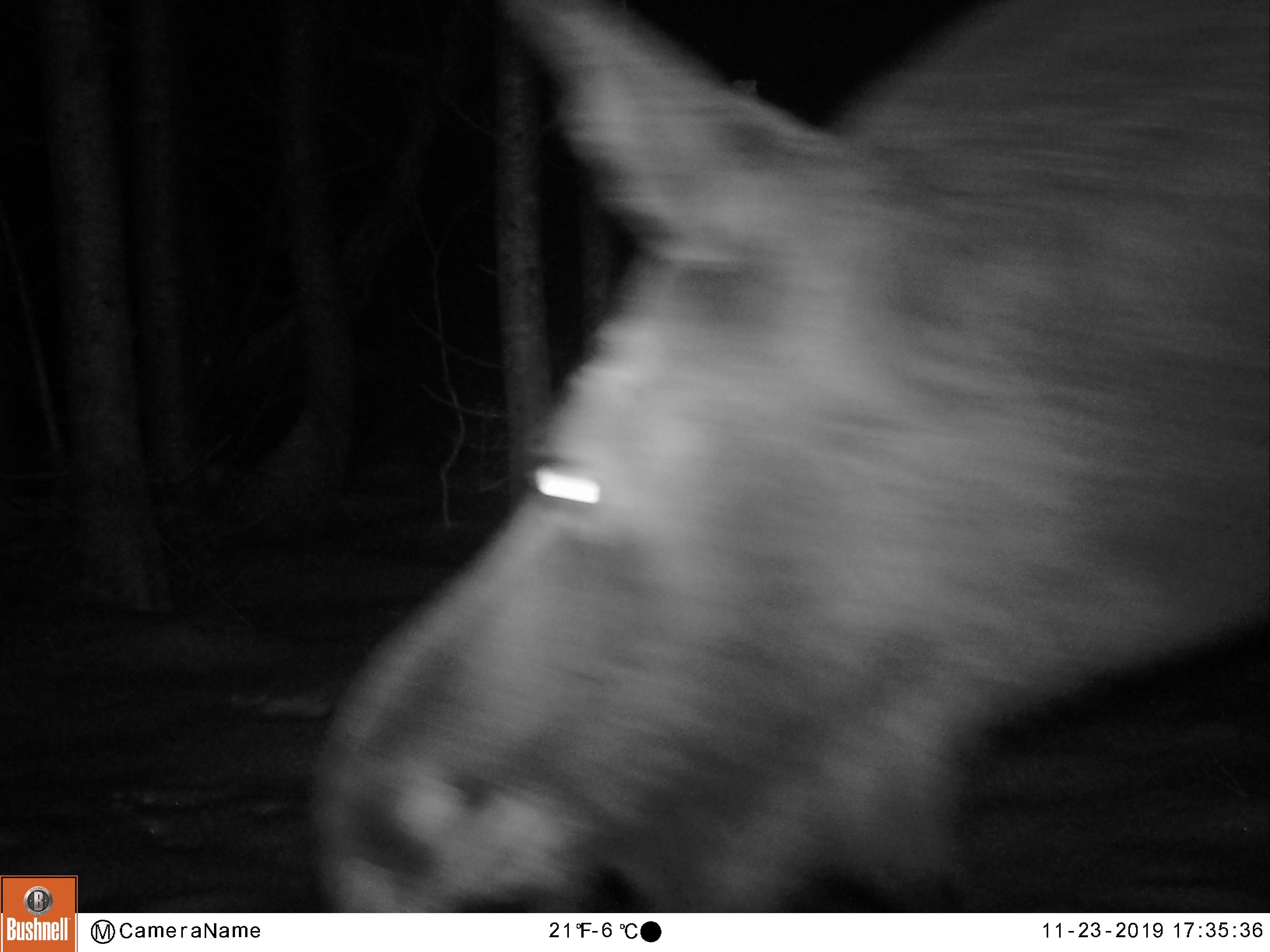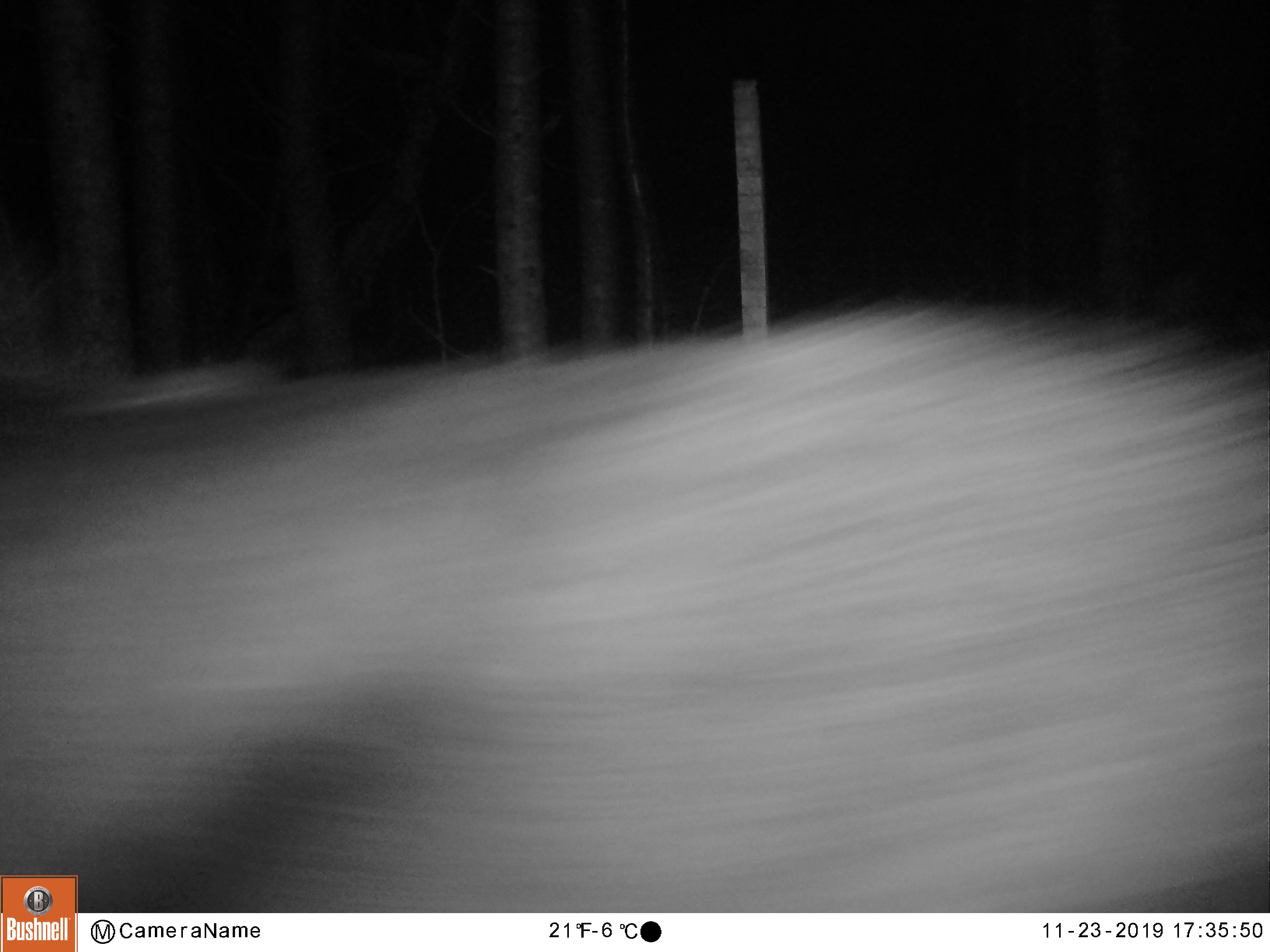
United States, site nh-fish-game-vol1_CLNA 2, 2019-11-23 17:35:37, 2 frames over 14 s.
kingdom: Animalia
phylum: Chordata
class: Mammalia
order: Artiodactyla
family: Cervidae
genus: Alces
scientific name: Alces alces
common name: moose